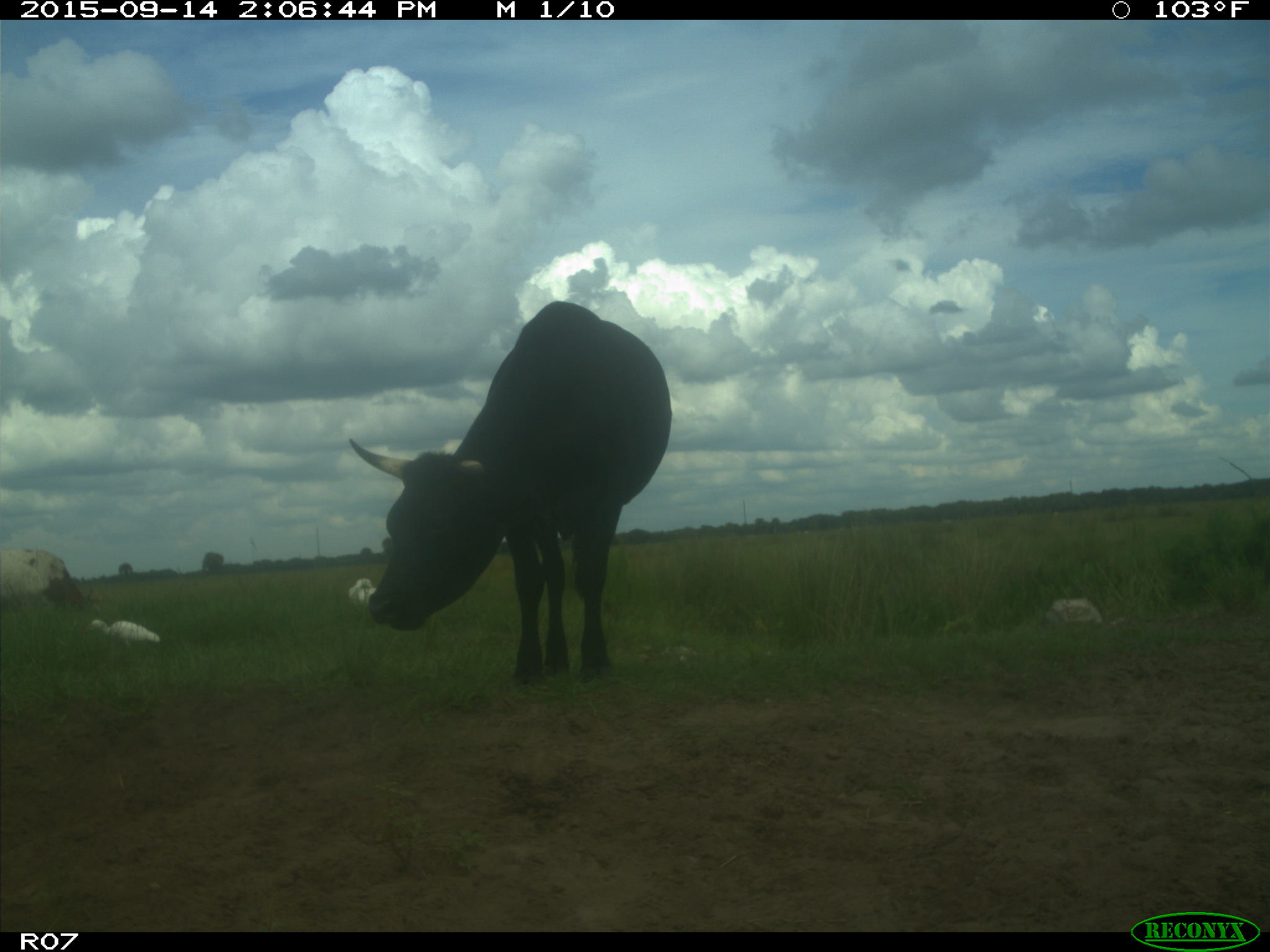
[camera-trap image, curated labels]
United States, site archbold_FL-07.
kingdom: Animalia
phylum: Chordata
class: Mammalia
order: Artiodactyla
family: Bovidae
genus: Bos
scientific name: Bos taurus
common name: domestic cow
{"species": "Bos taurus (domestic cow)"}